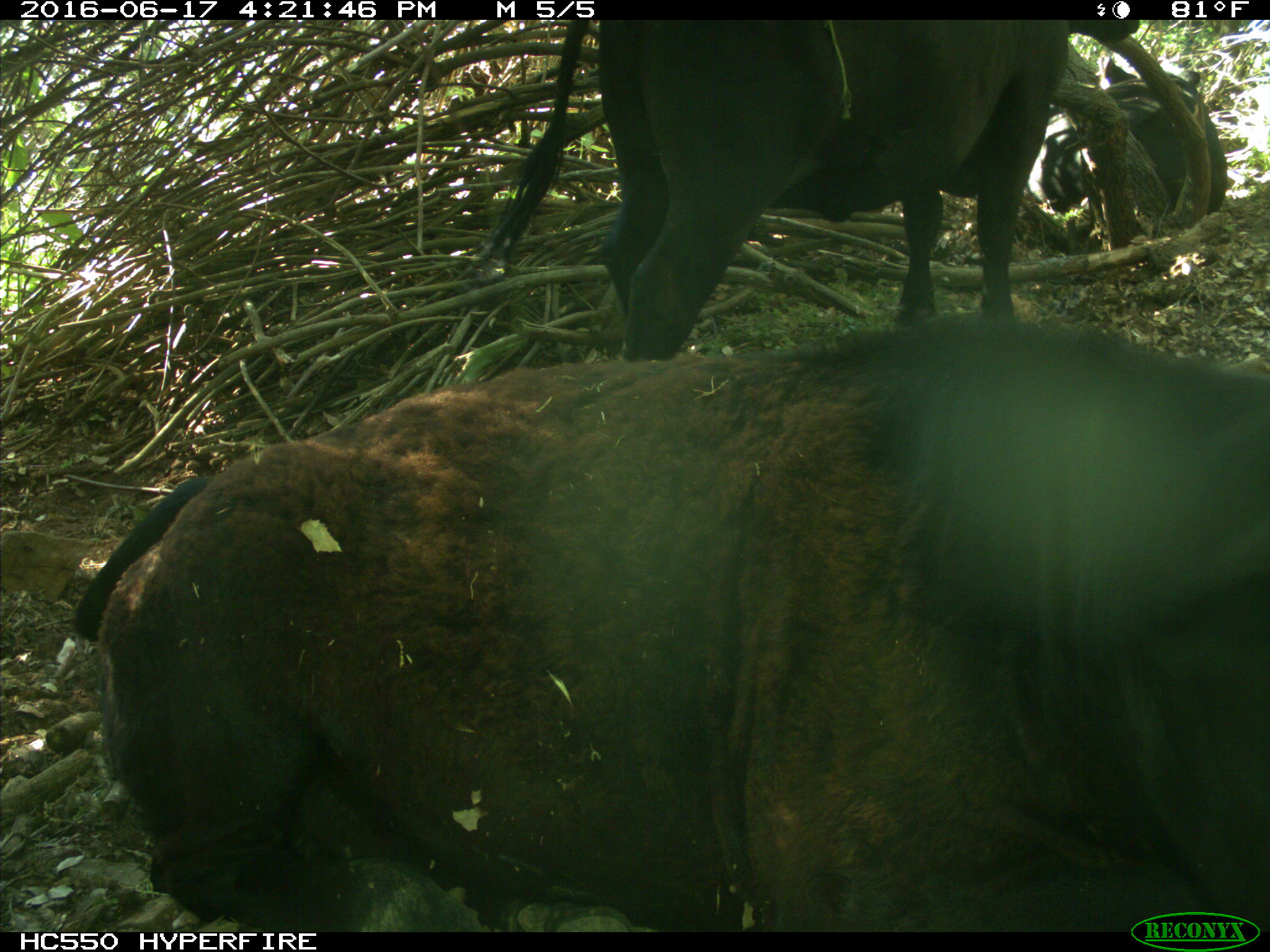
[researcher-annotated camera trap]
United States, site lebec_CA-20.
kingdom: Animalia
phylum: Chordata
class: Mammalia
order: Artiodactyla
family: Bovidae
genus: Bos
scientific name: Bos taurus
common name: domestic cow